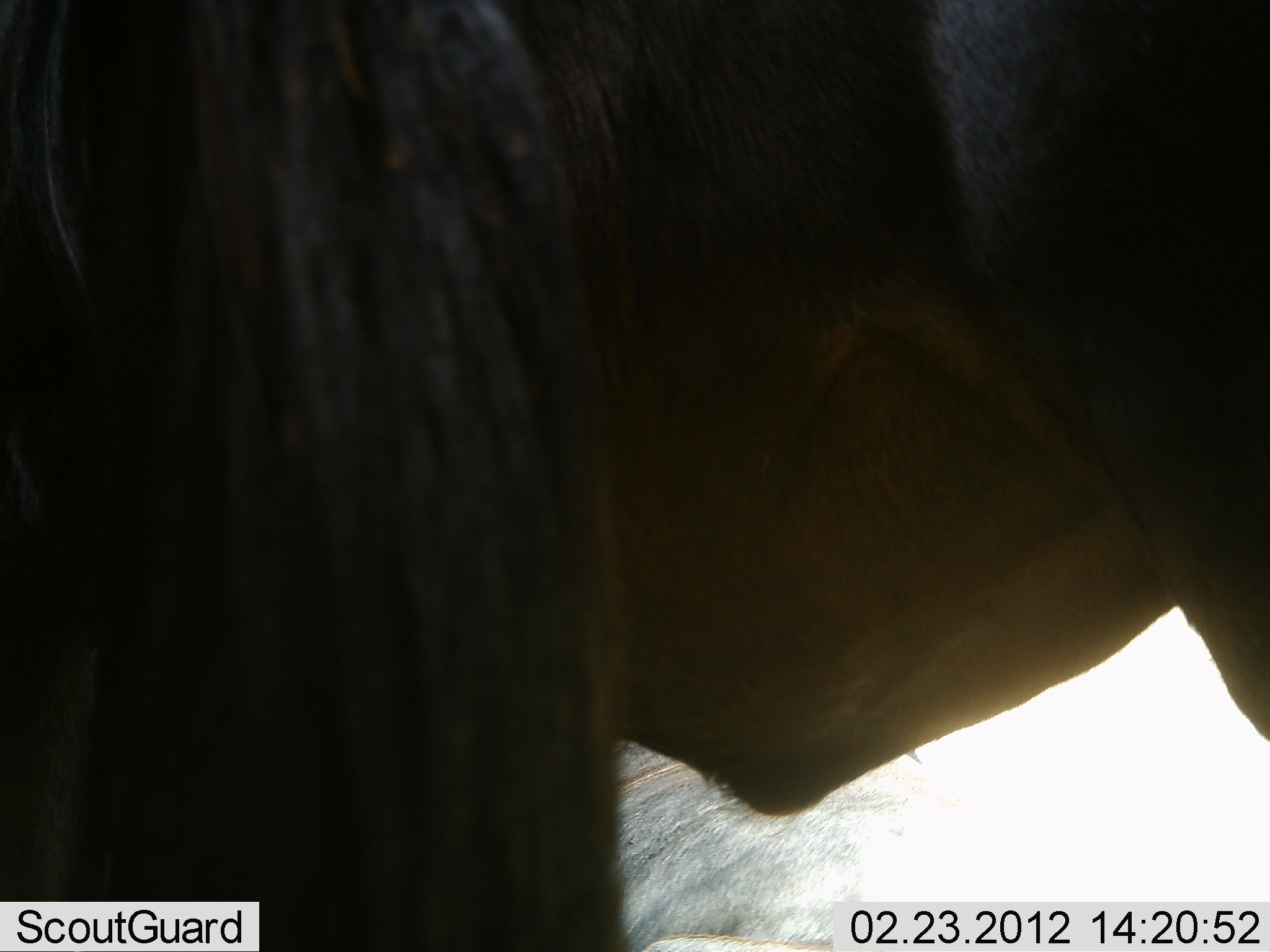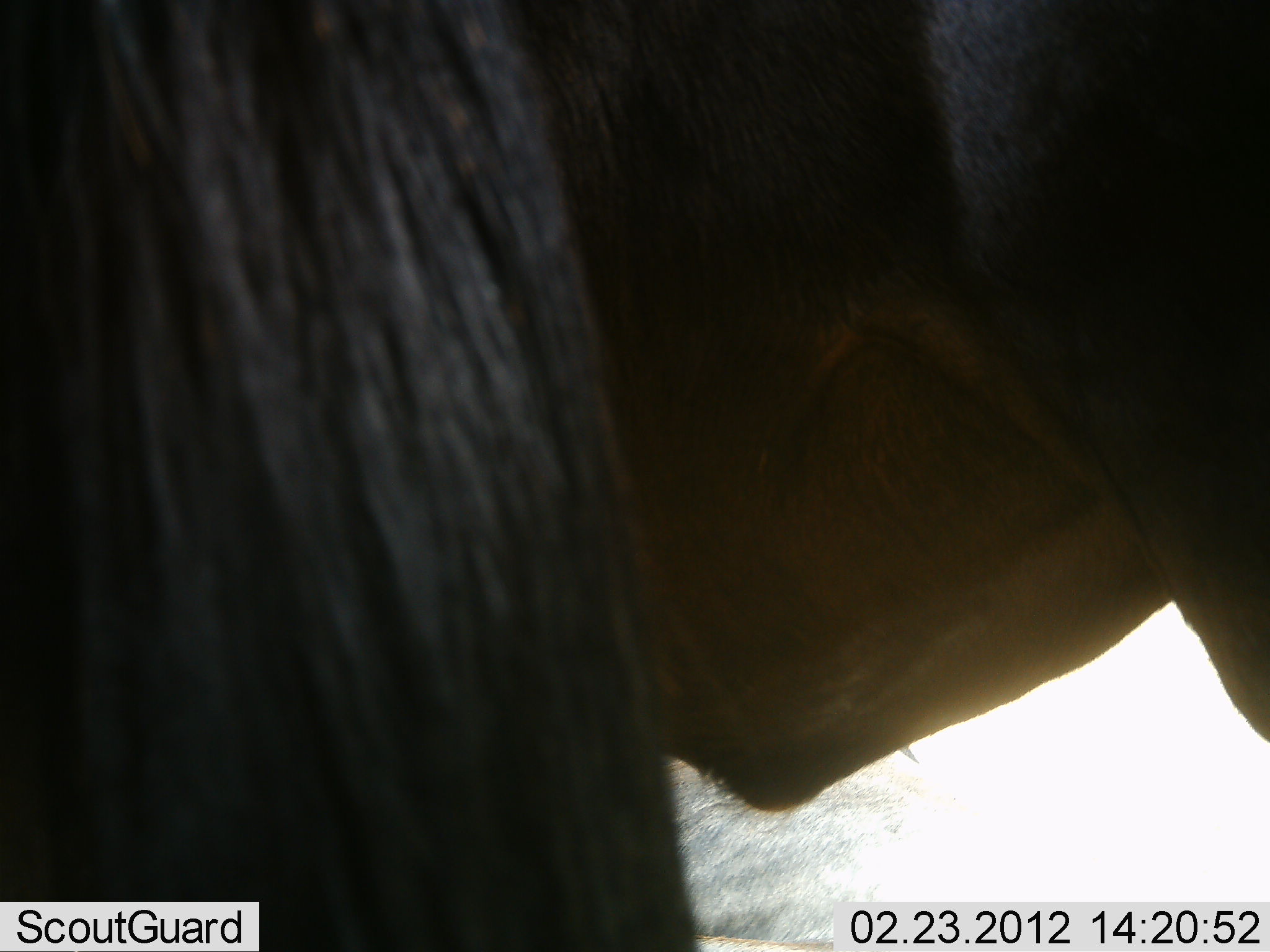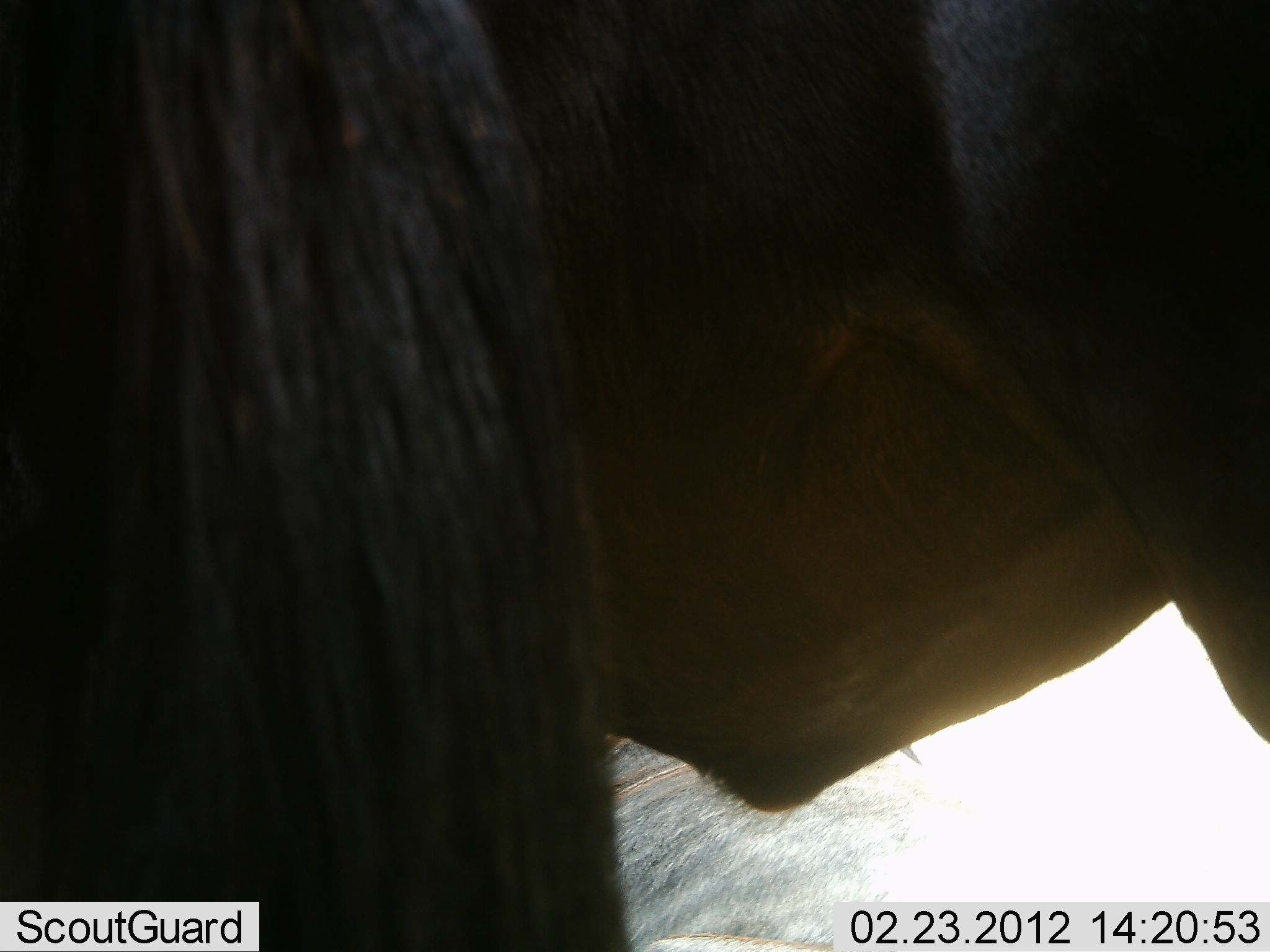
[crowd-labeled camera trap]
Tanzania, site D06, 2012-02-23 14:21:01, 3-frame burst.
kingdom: Animalia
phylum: Chordata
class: Mammalia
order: Artiodactyla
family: Bovidae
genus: Connochaetes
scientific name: Connochaetes taurinus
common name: blue wildebeest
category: wildebeest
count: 1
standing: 94%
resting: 6%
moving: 6%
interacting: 0%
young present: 0%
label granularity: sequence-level